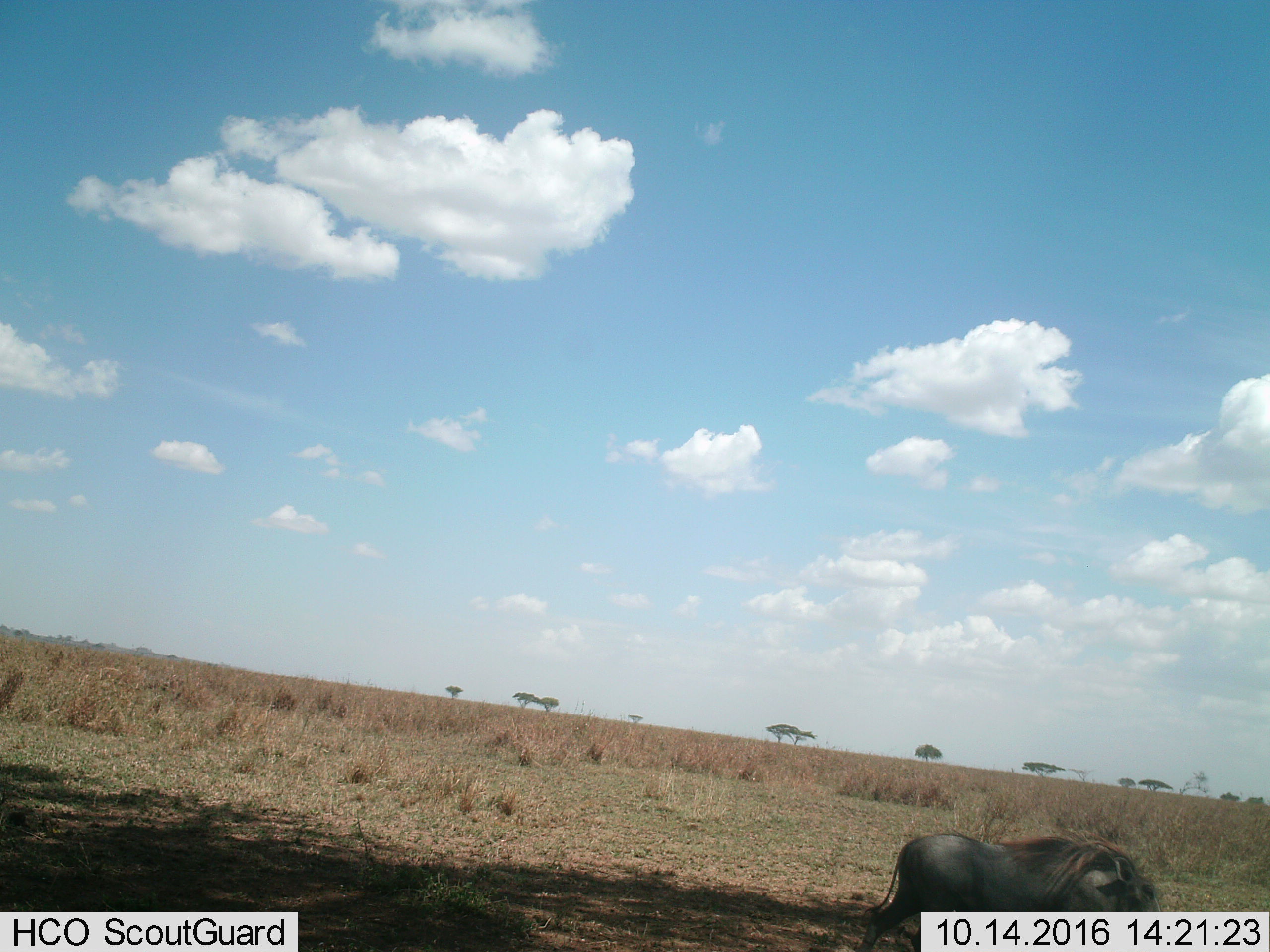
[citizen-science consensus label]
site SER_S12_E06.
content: unidentified animal